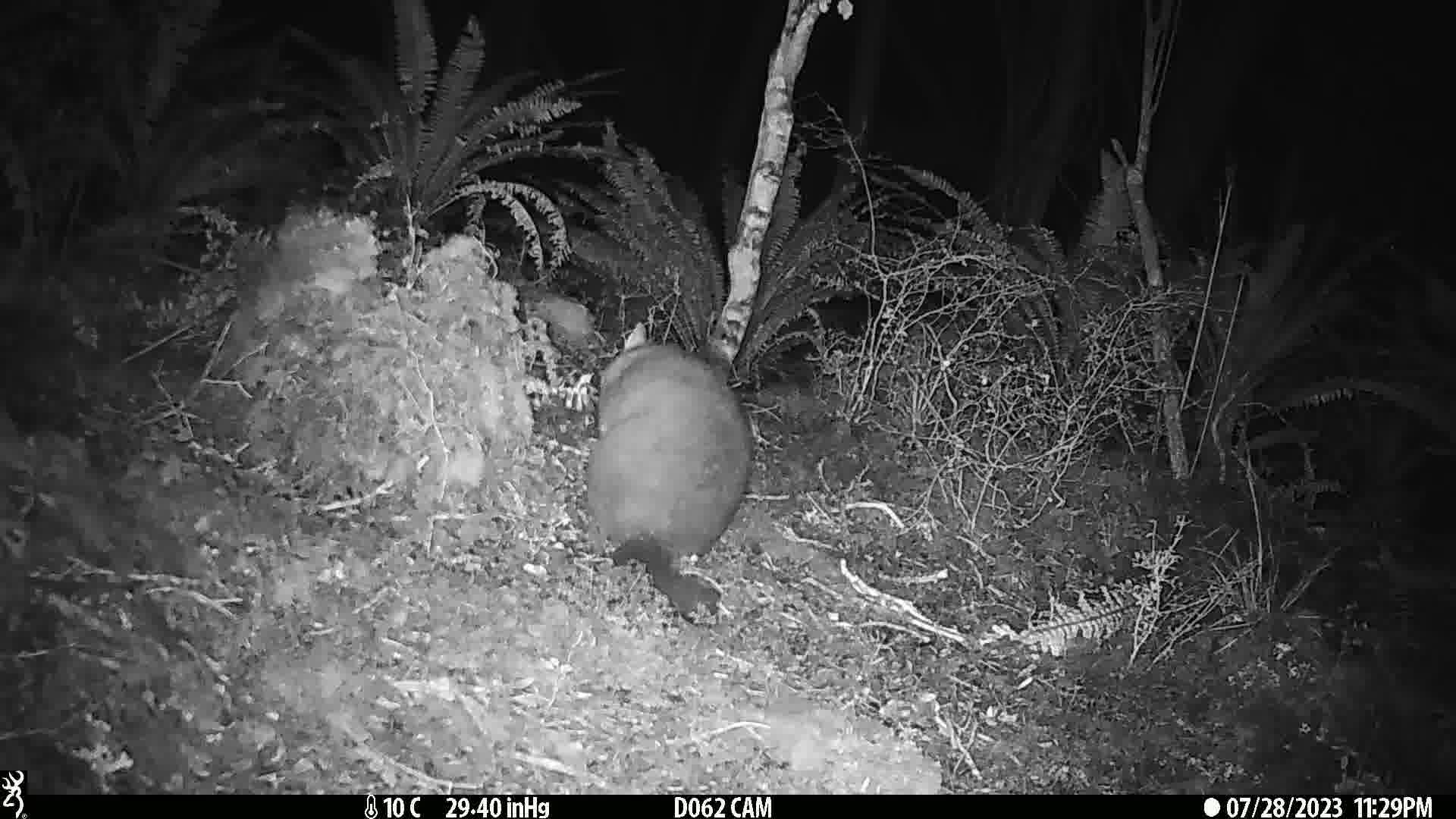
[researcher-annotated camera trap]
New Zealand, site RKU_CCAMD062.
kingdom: Animalia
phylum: Chordata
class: Mammalia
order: Diprotodontia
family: Phalangeridae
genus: Trichosurus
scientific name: Trichosurus vulpecula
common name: common brushtail possum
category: possum